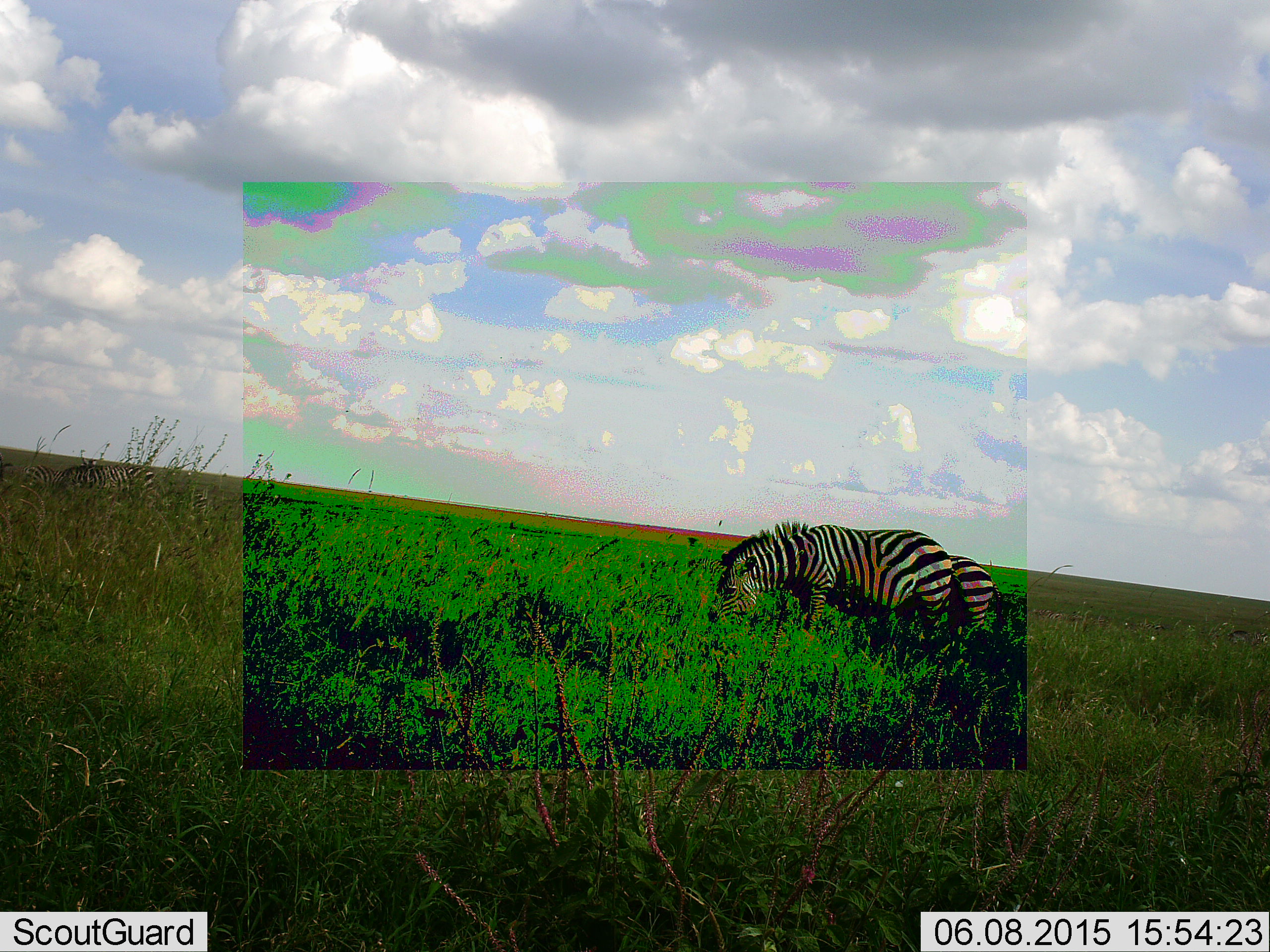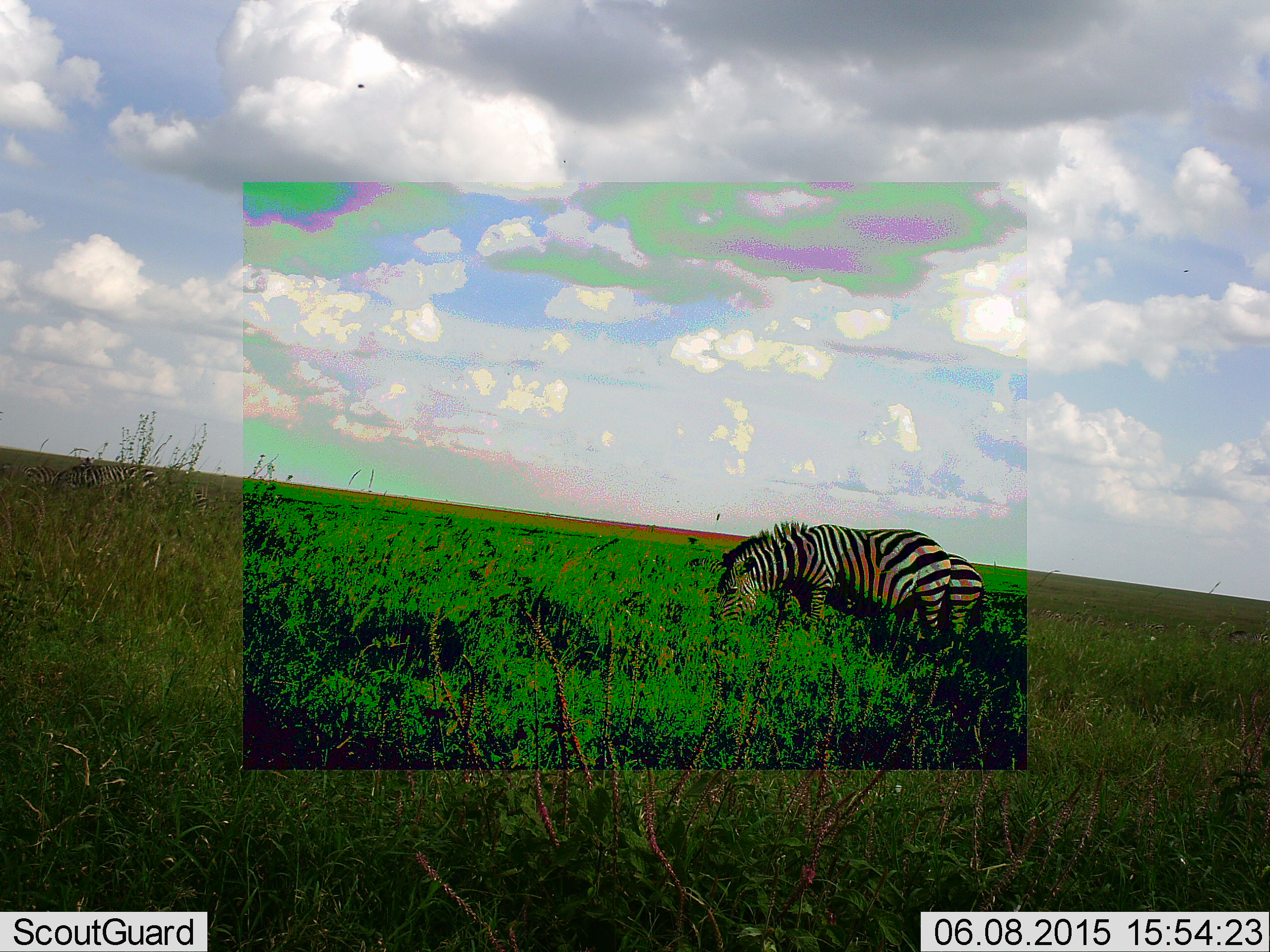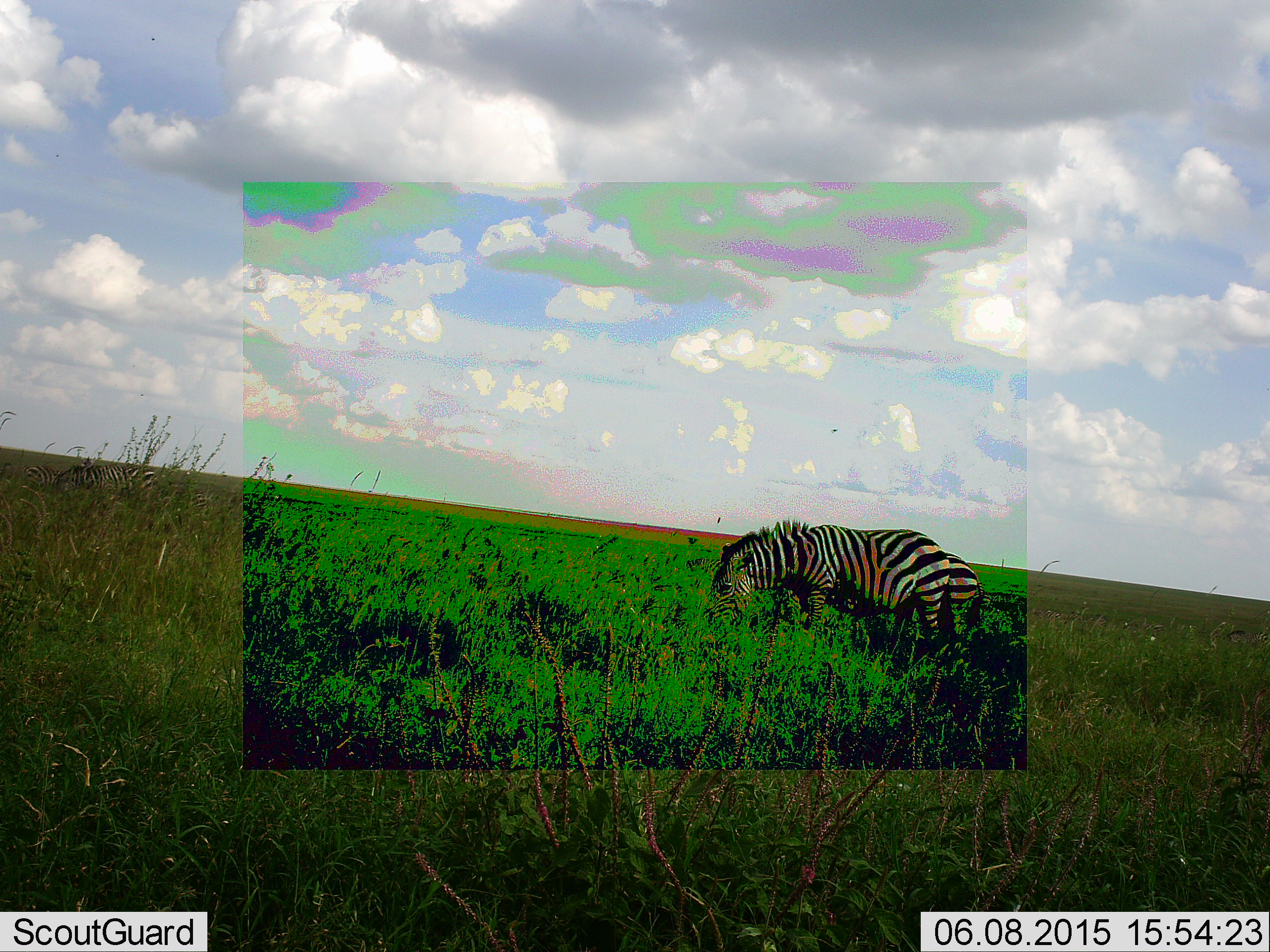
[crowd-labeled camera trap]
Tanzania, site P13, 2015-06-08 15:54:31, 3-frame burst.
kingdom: Animalia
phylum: Chordata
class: Mammalia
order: Perissodactyla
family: Equidae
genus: Equus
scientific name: Equus quagga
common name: plains zebra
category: zebra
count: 2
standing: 20%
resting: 0%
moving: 10%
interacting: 0%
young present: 0%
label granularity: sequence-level